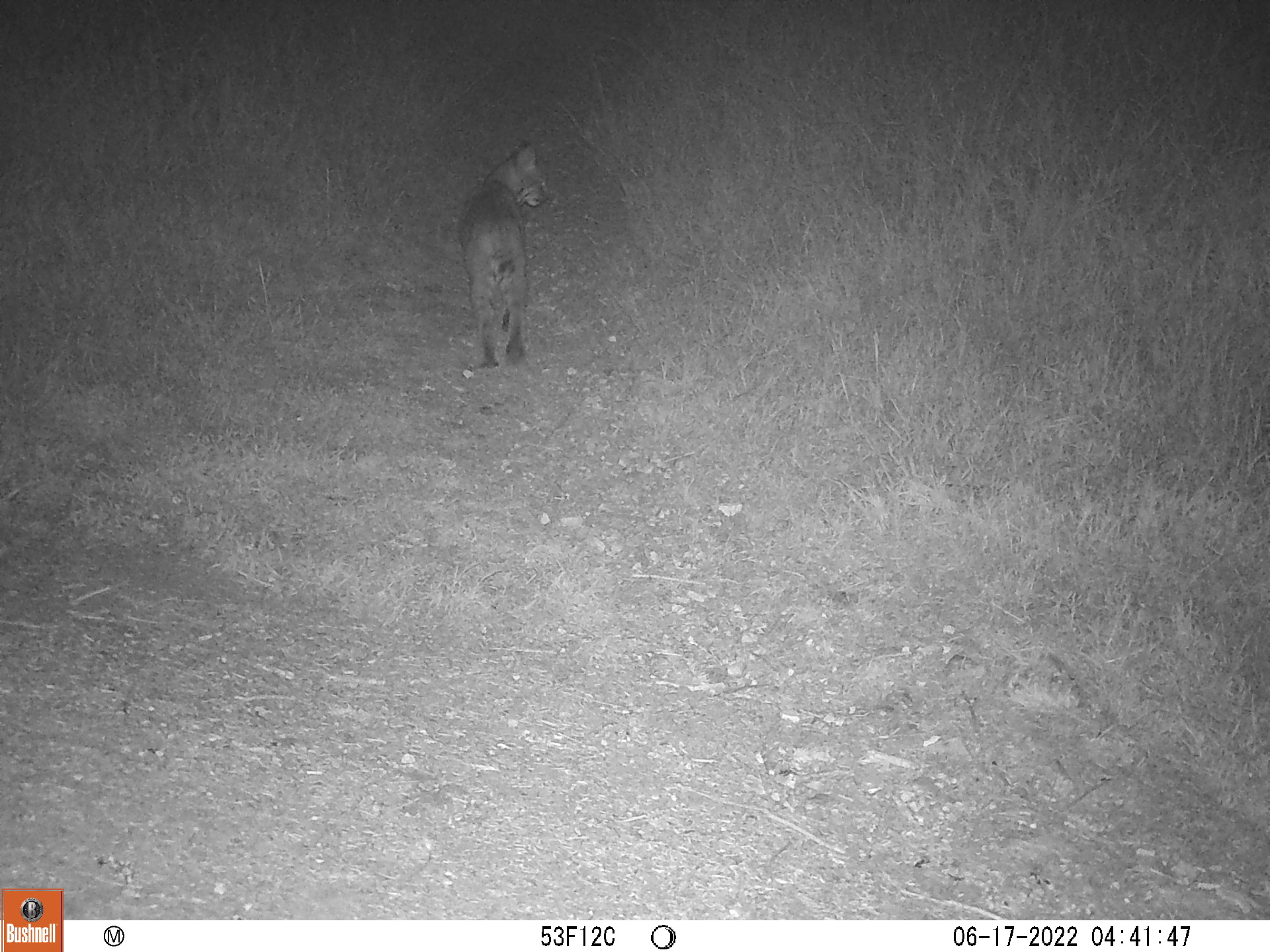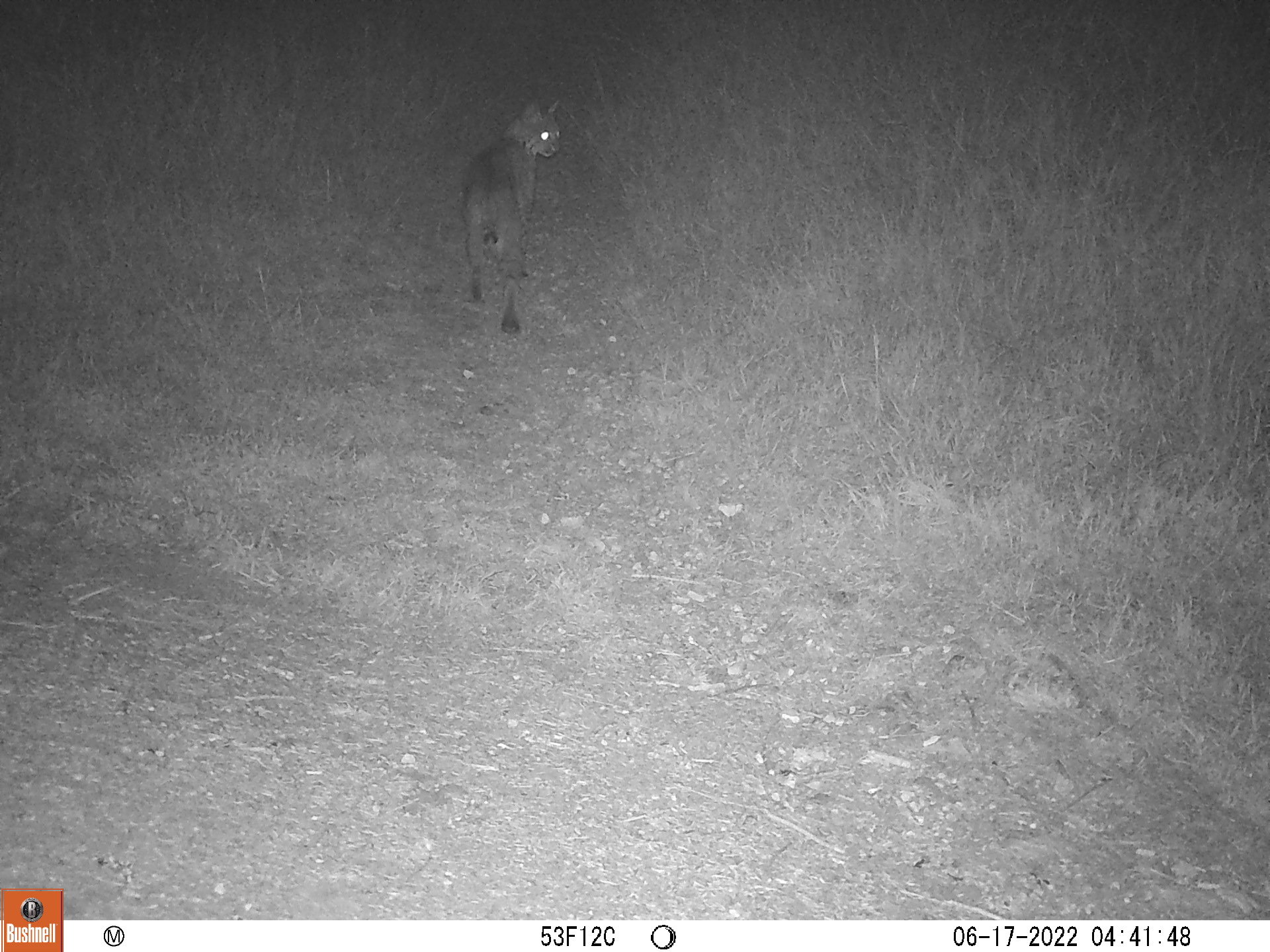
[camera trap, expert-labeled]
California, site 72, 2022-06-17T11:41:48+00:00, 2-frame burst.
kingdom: Animalia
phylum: Chordata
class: Mammalia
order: Carnivora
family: Felidae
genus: Lynx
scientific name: Lynx rufus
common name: bobcat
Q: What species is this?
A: Bobcat (Lynx rufus).